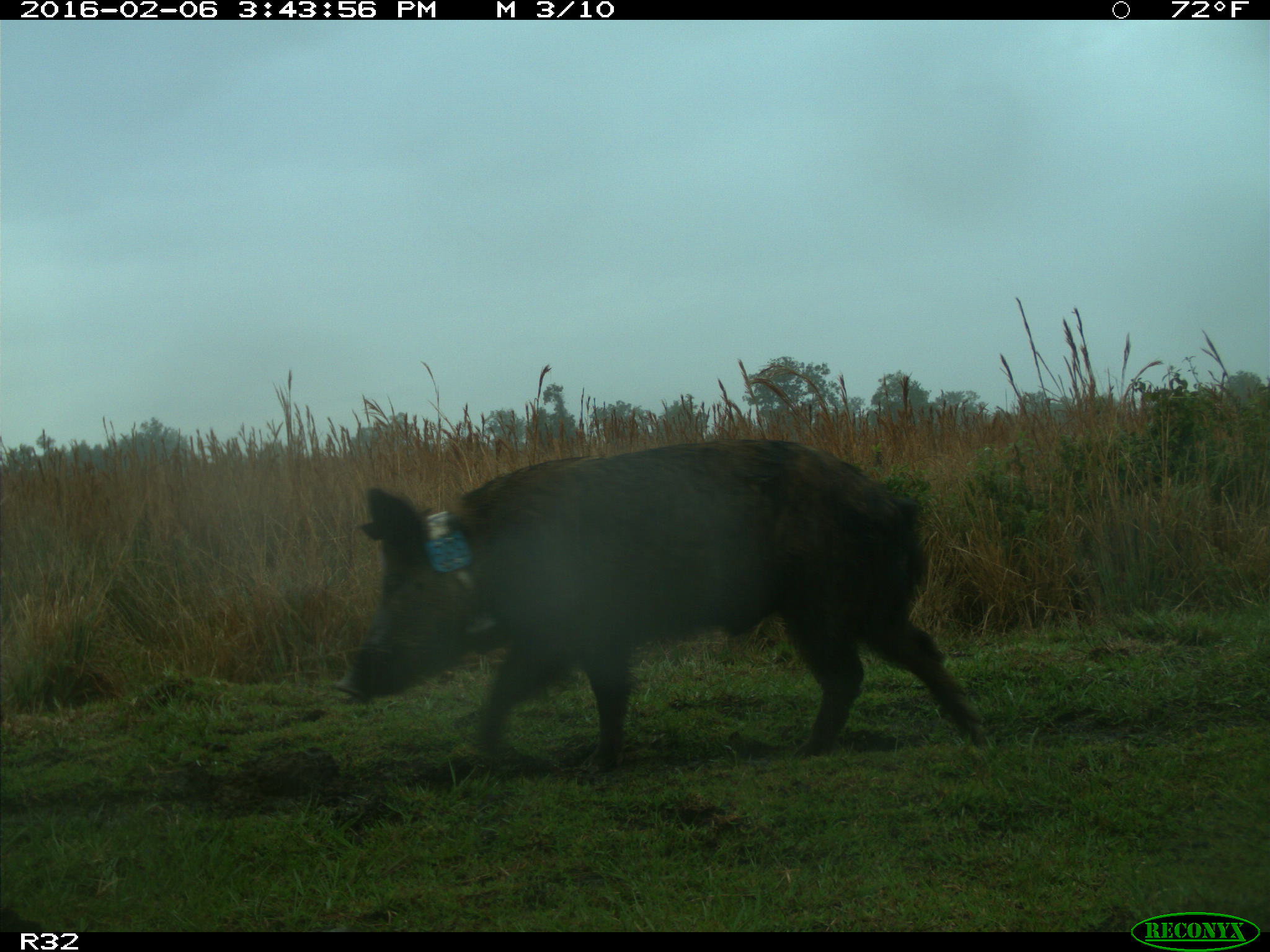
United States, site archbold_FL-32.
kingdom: Animalia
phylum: Chordata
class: Mammalia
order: Artiodactyla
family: Suidae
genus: Sus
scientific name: Sus scrofa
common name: wild boar